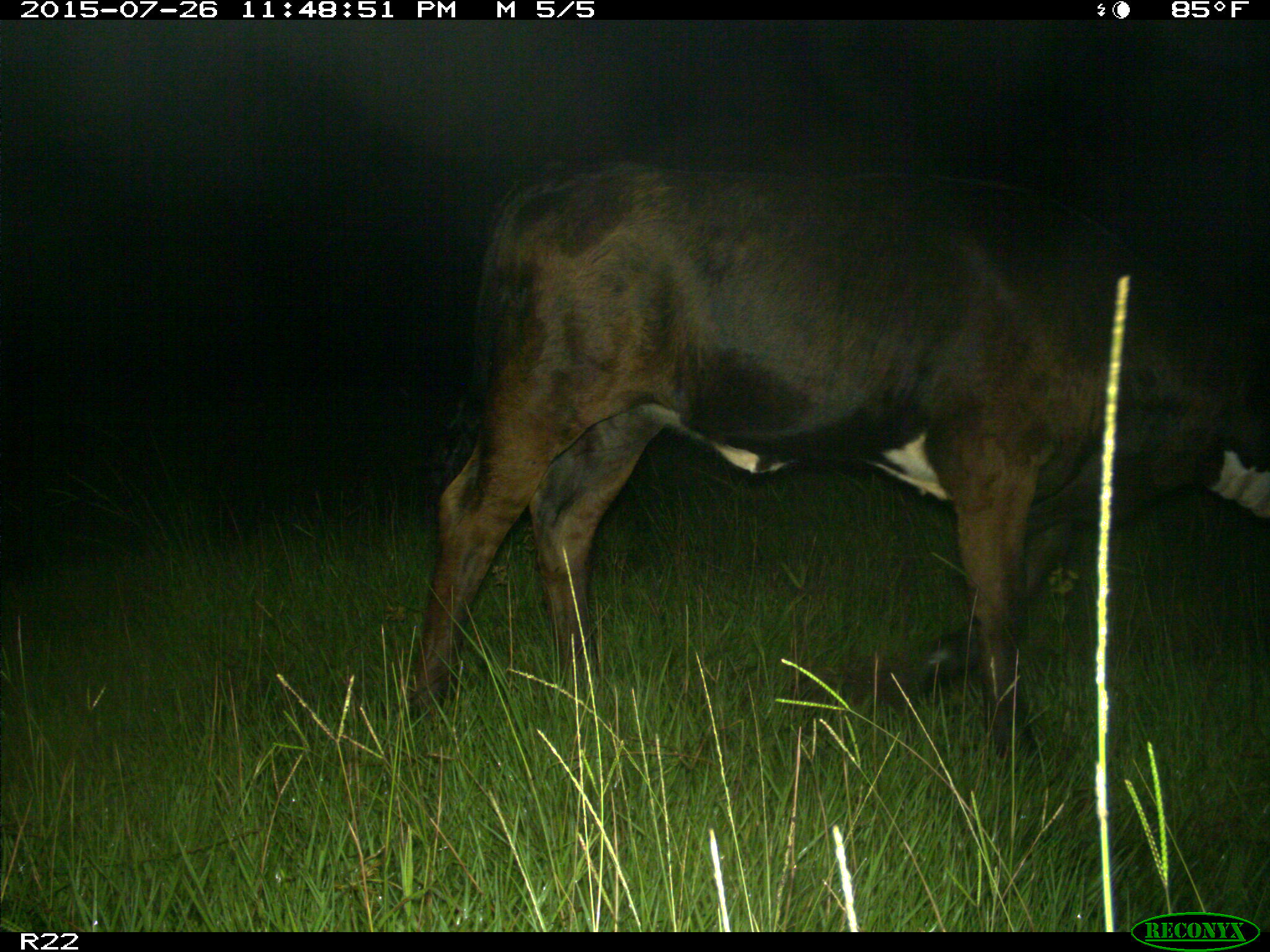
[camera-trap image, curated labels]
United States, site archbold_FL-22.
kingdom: Animalia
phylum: Chordata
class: Mammalia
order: Artiodactyla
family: Bovidae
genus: Bos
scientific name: Bos taurus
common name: domestic cow